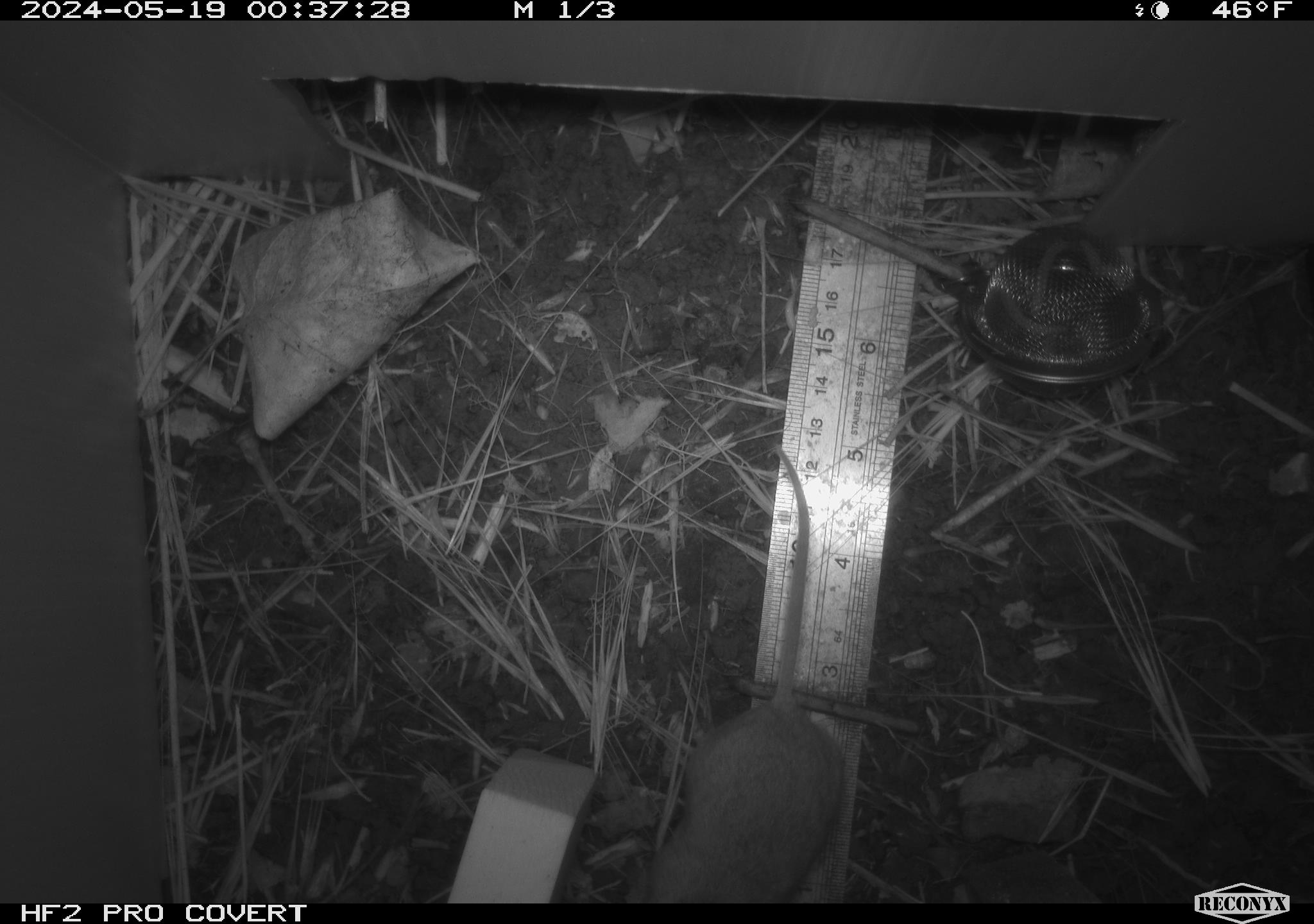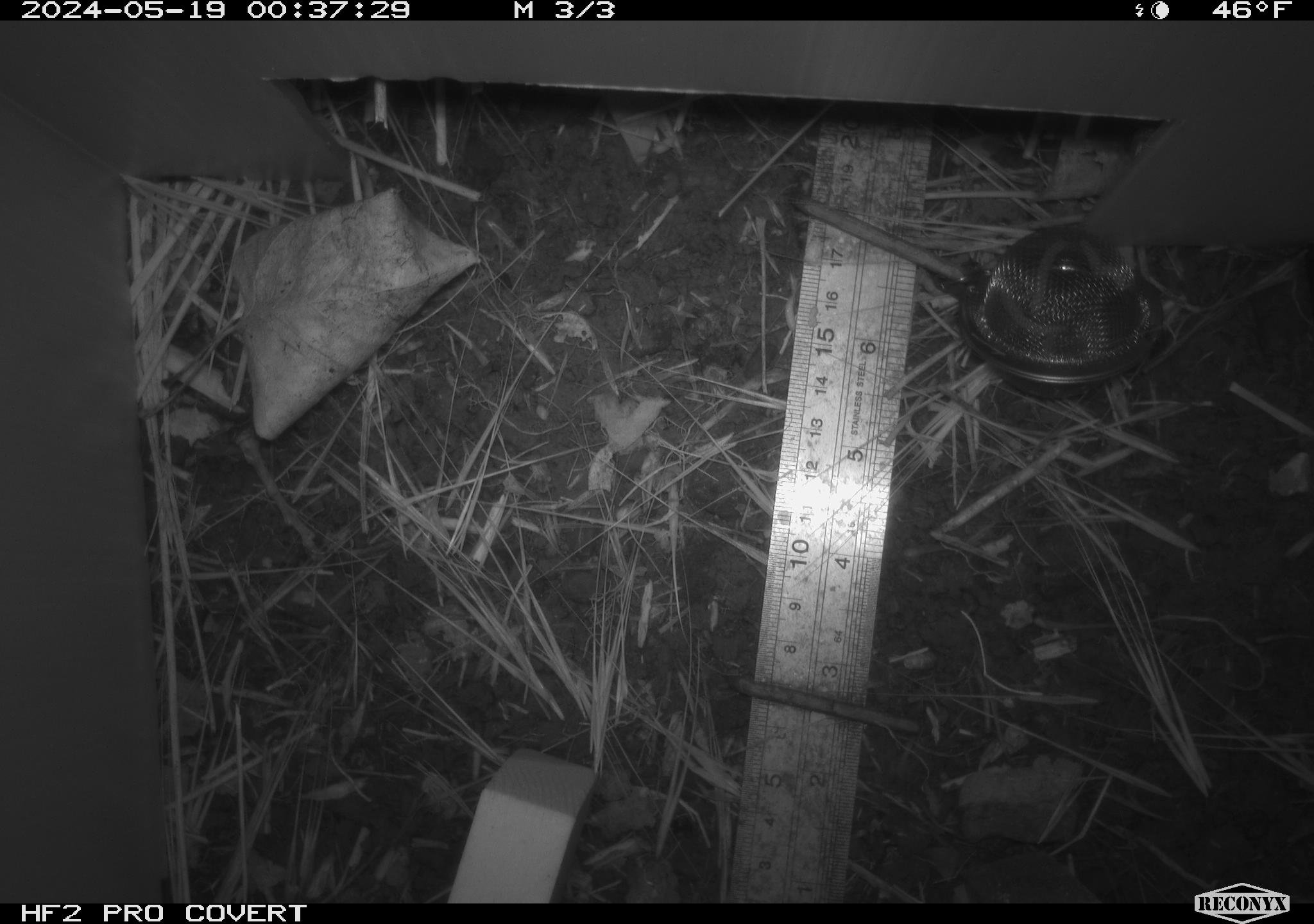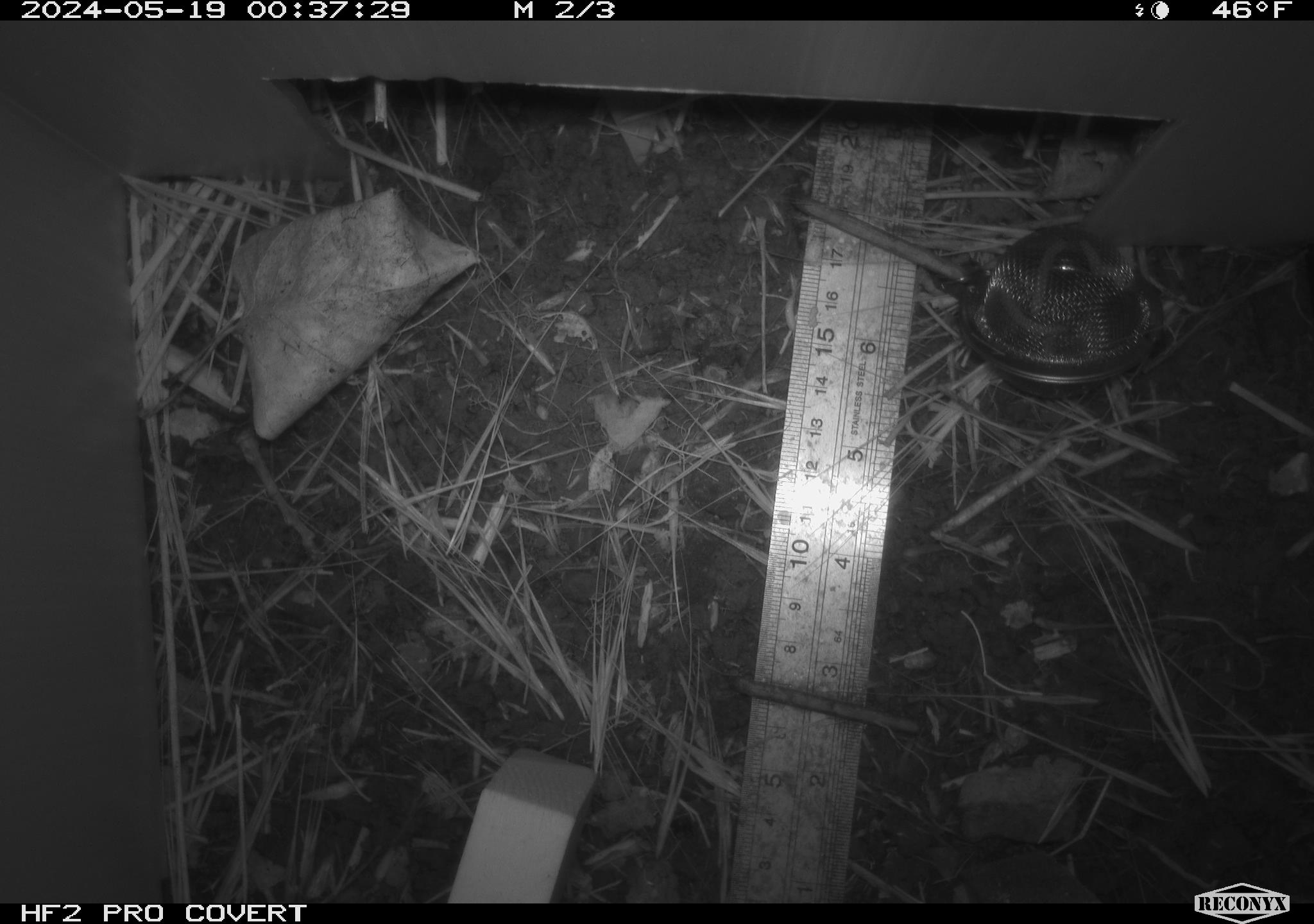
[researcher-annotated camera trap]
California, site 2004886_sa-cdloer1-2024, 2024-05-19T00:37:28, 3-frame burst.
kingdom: Animalia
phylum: Chordata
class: Mammalia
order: Rodentia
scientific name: Rodentia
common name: mouse species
Mouse species (Rodentia).